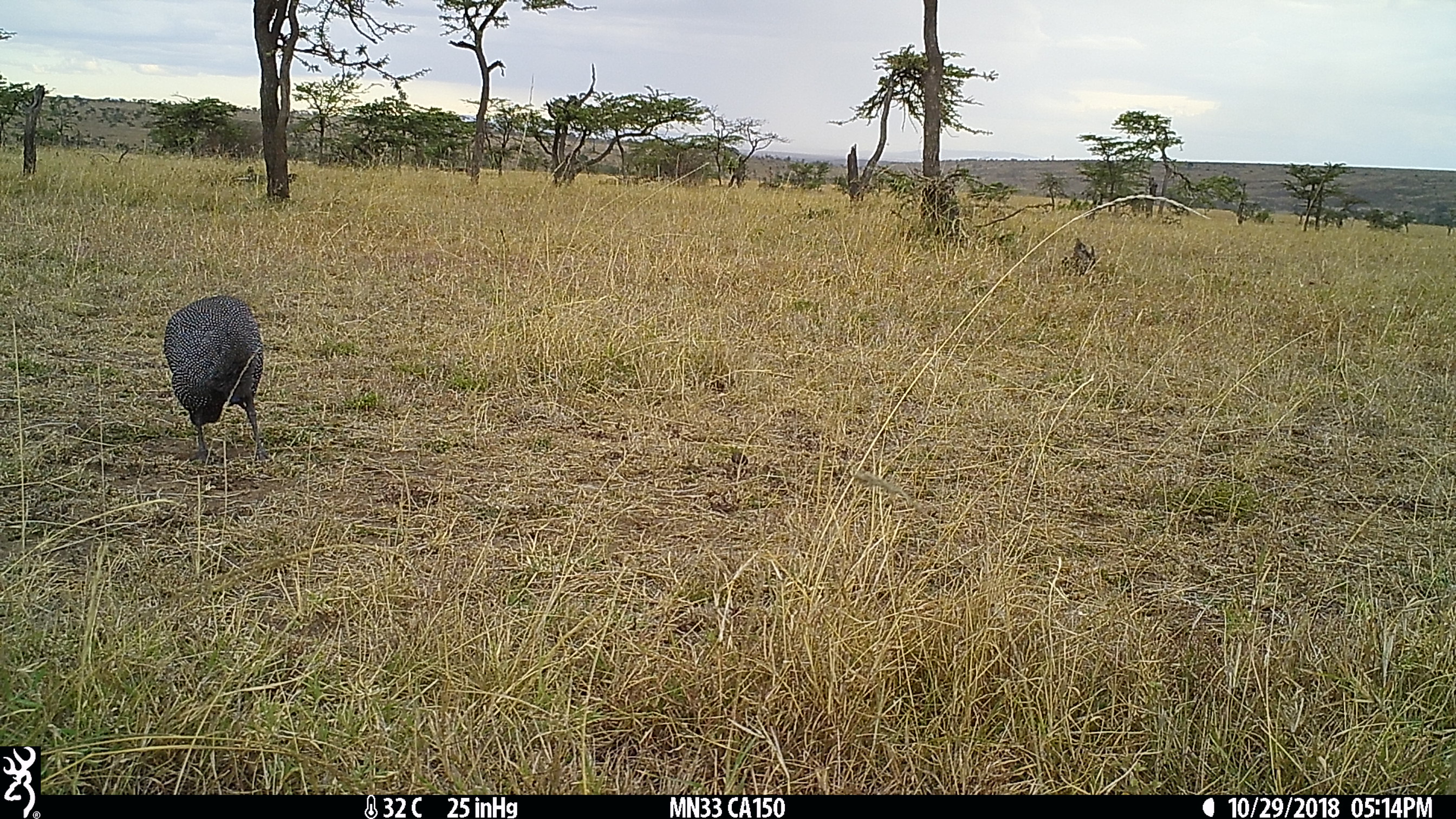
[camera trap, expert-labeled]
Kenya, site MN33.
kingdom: Animalia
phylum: Chordata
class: Aves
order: Galliformes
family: Numididae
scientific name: Numididae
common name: guineafowl